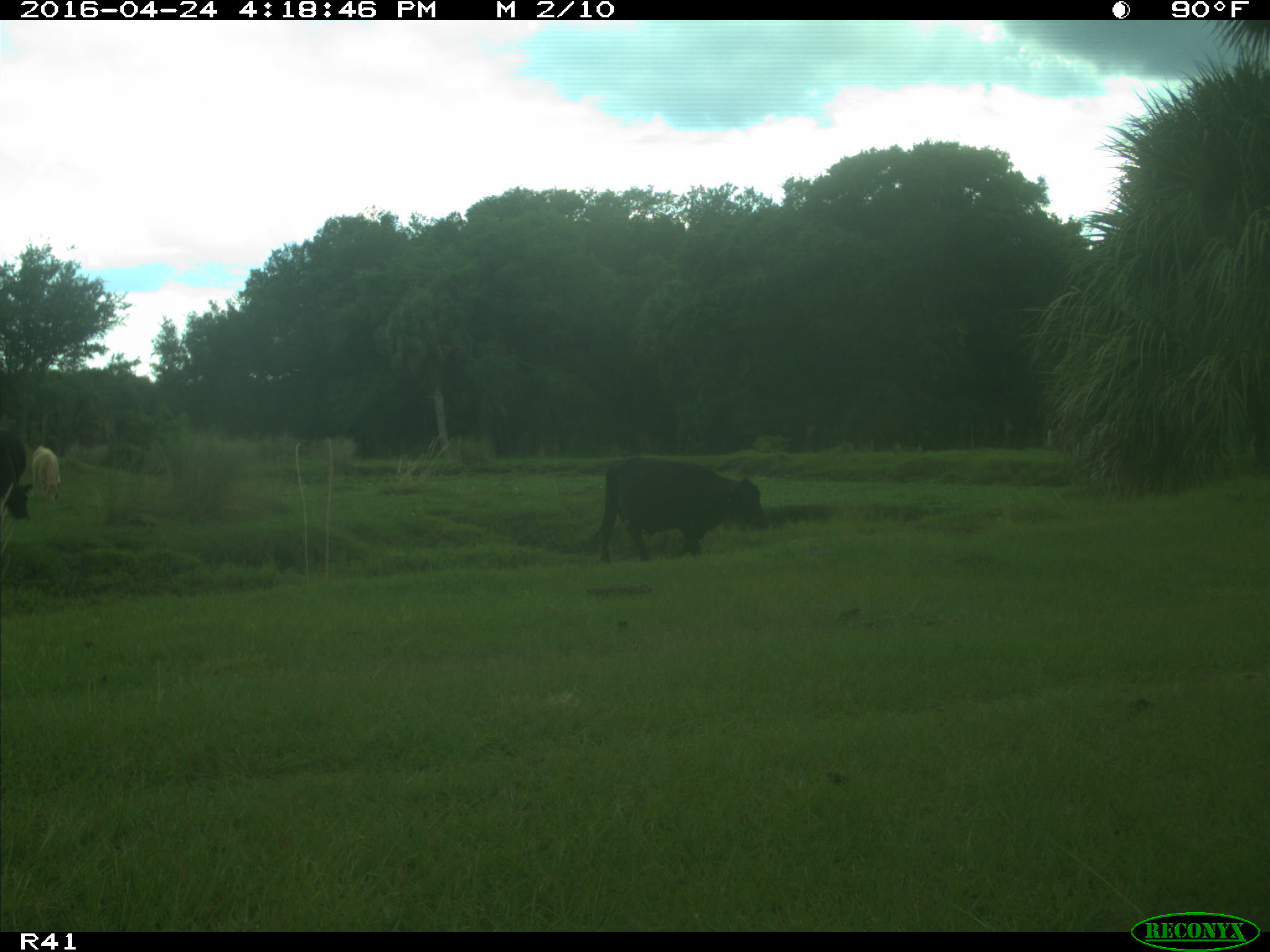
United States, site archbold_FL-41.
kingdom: Animalia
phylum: Chordata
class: Mammalia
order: Artiodactyla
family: Bovidae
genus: Bos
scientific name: Bos taurus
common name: domestic cow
Bos taurus (domestic cow).